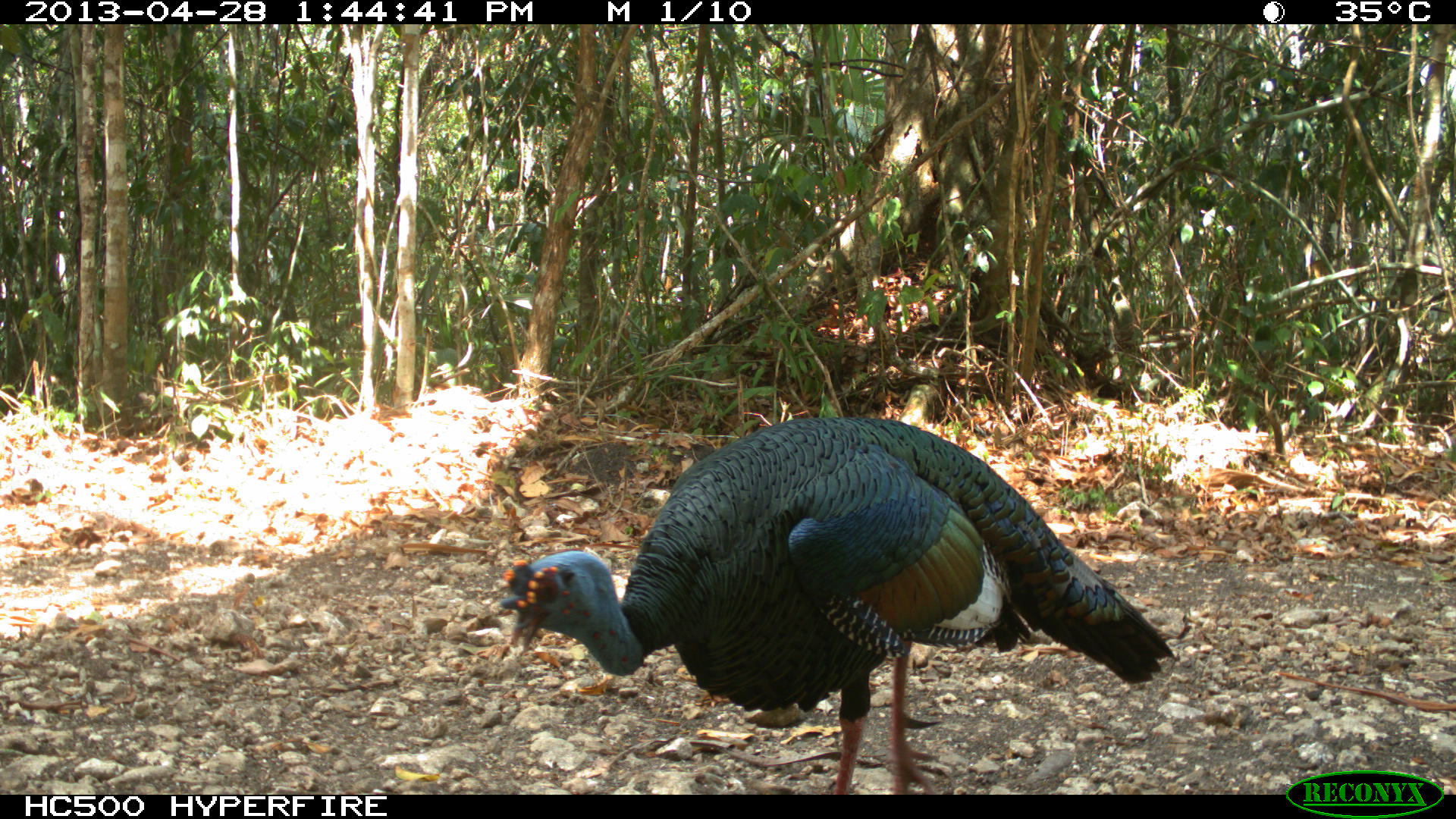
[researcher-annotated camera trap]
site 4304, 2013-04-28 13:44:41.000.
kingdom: Animalia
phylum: Chordata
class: Aves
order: Galliformes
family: Phasianidae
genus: Meleagris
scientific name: Meleagris ocellata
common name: ocellated turkey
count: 1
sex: male